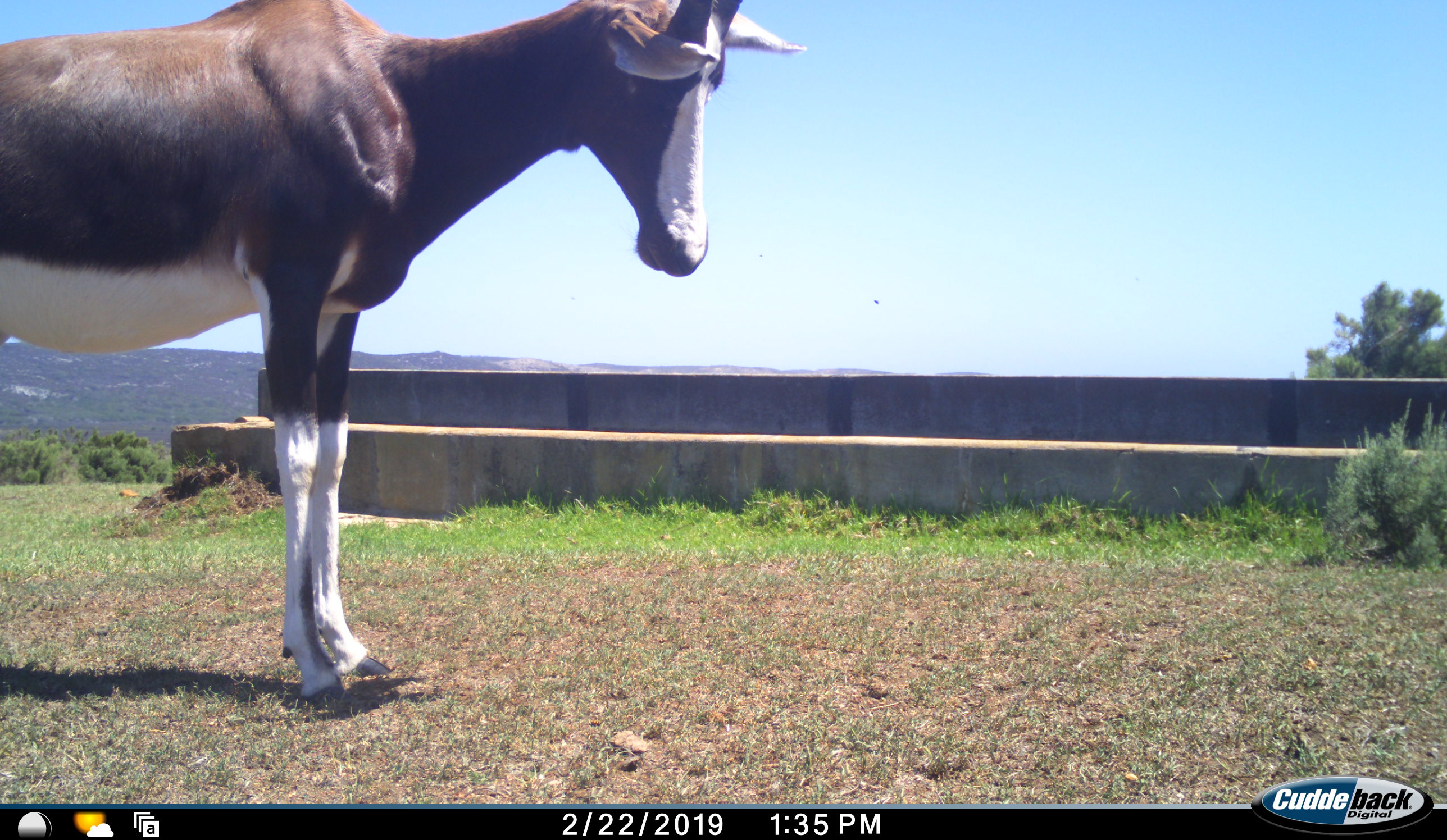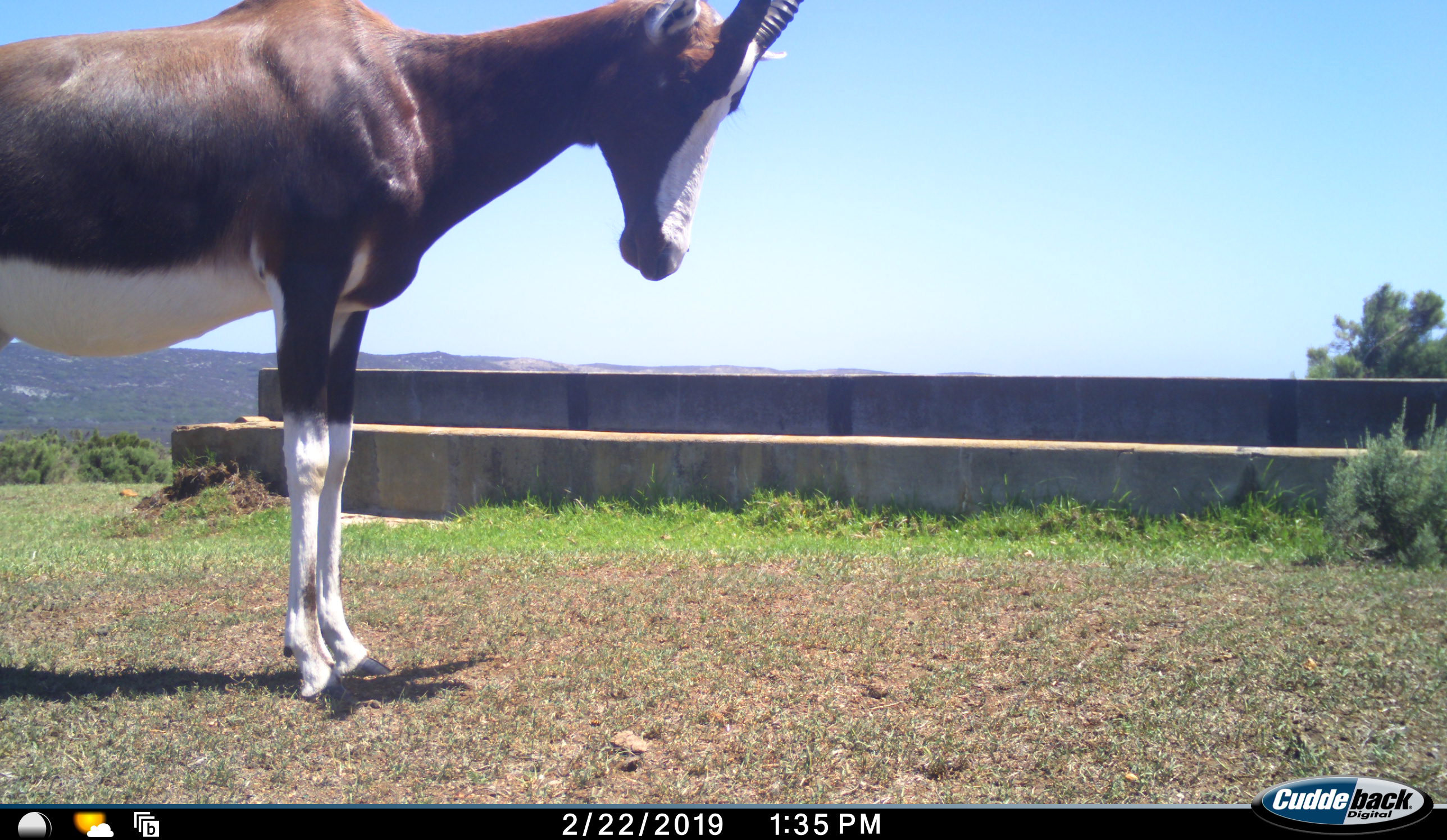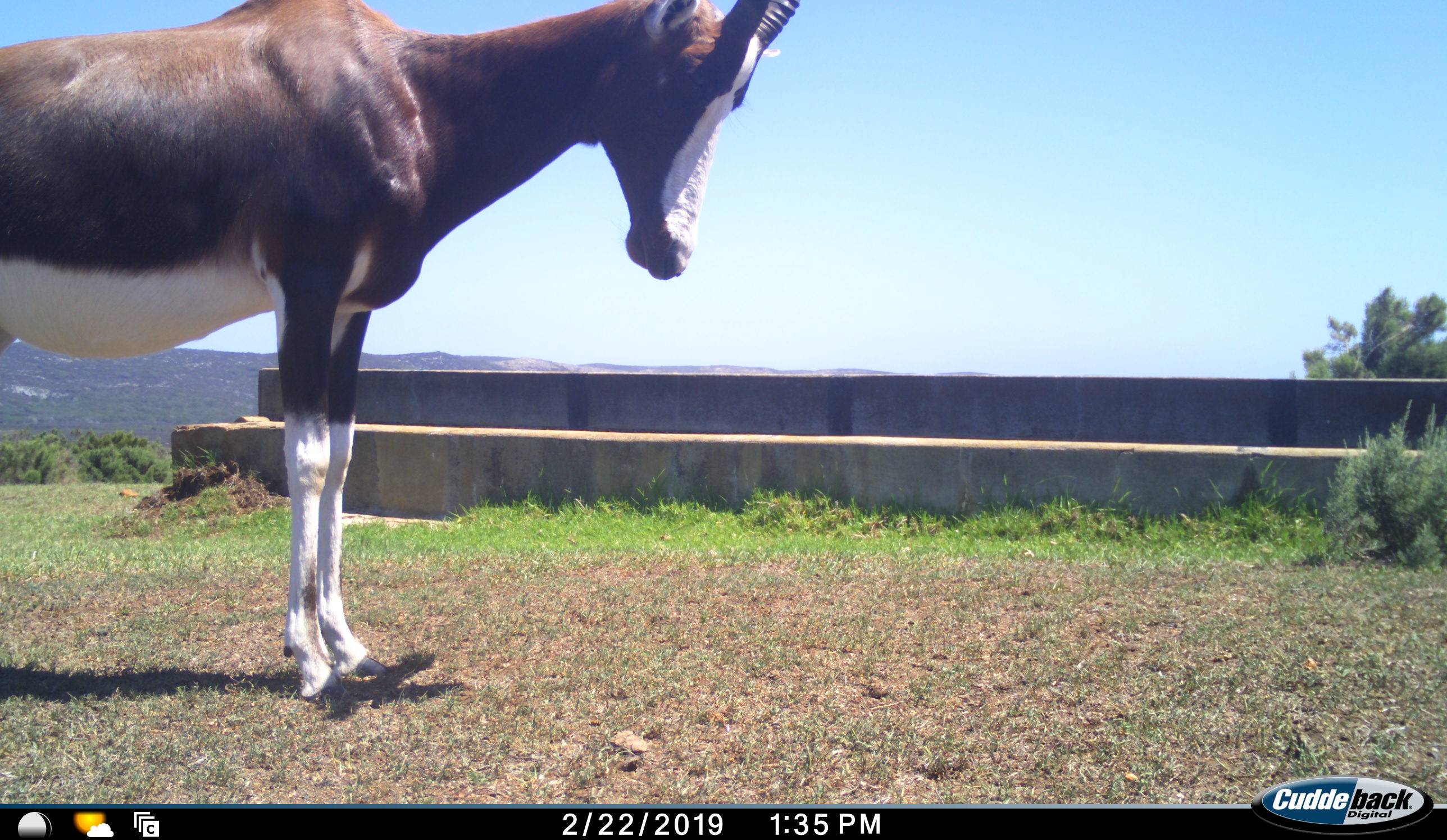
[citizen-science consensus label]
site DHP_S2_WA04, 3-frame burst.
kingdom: Animalia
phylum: Chordata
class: Mammalia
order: Artiodactyla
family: Bovidae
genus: Damaliscus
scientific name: Damaliscus pygargus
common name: bontebok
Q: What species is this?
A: Bontebok (Damaliscus pygargus).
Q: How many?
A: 1.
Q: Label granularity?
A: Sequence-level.